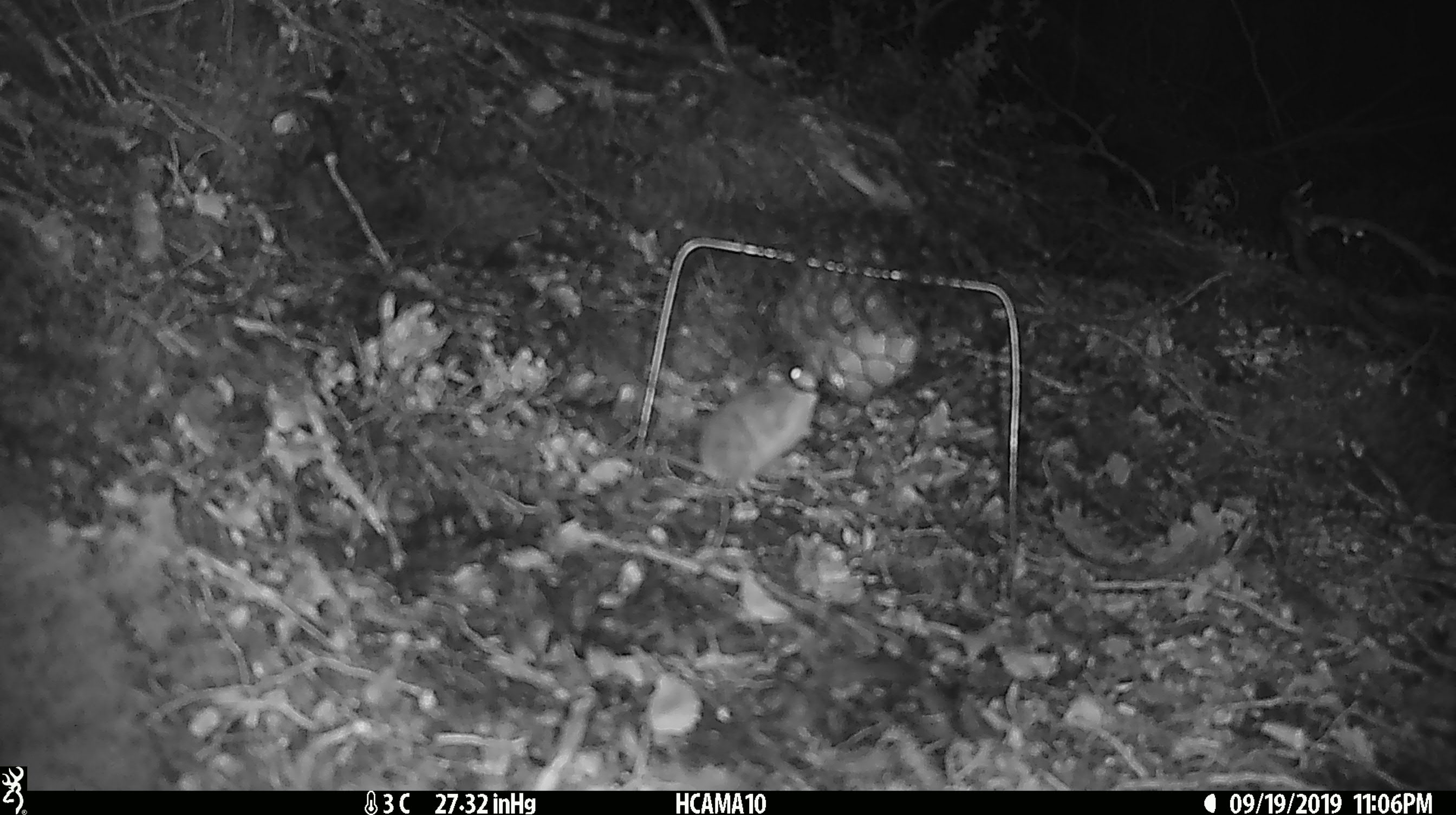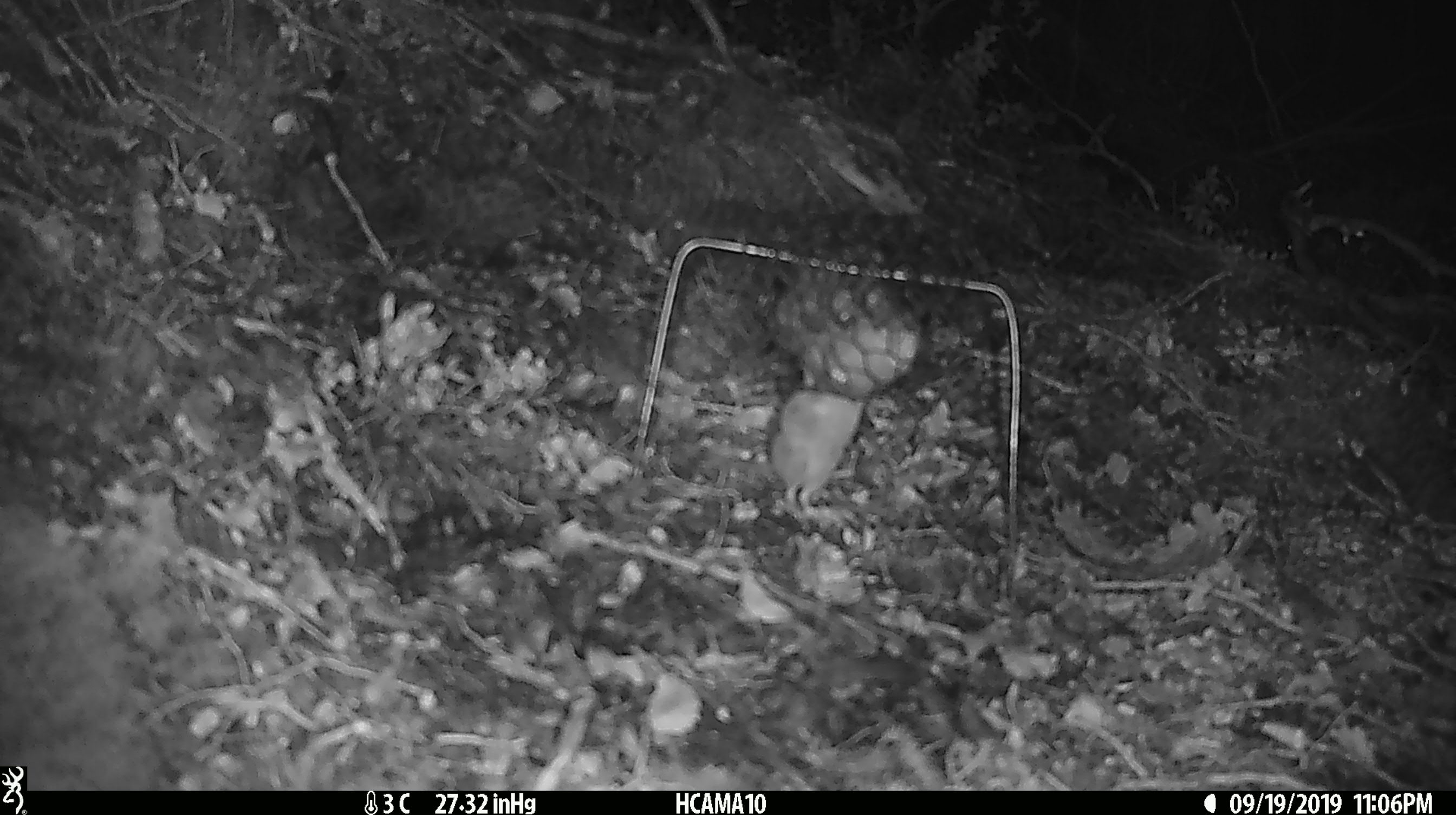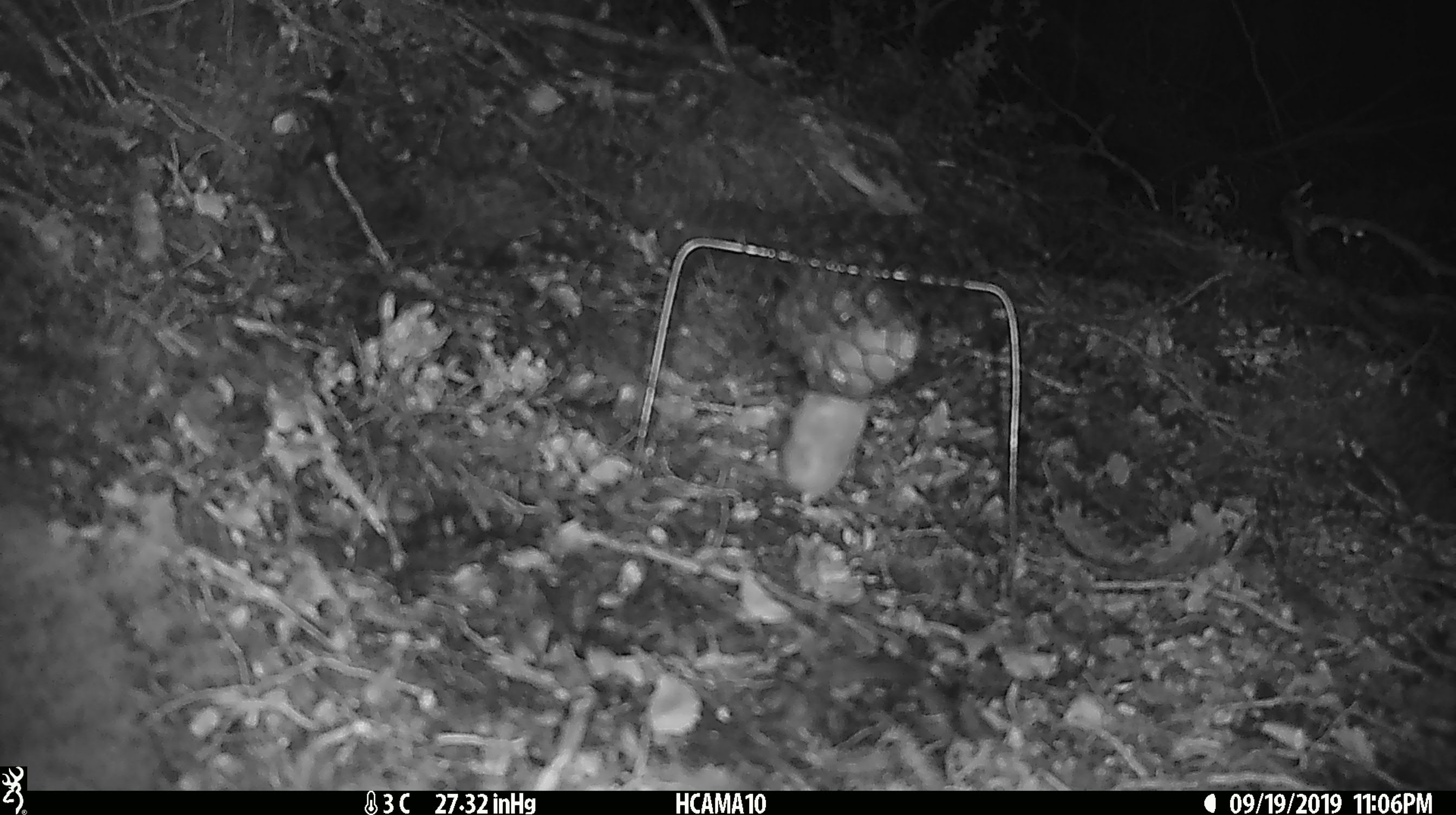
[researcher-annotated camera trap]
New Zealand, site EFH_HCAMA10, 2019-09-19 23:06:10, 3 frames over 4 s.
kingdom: Animalia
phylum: Chordata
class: Mammalia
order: Rodentia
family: Muridae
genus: Mus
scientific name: Mus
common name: mouse